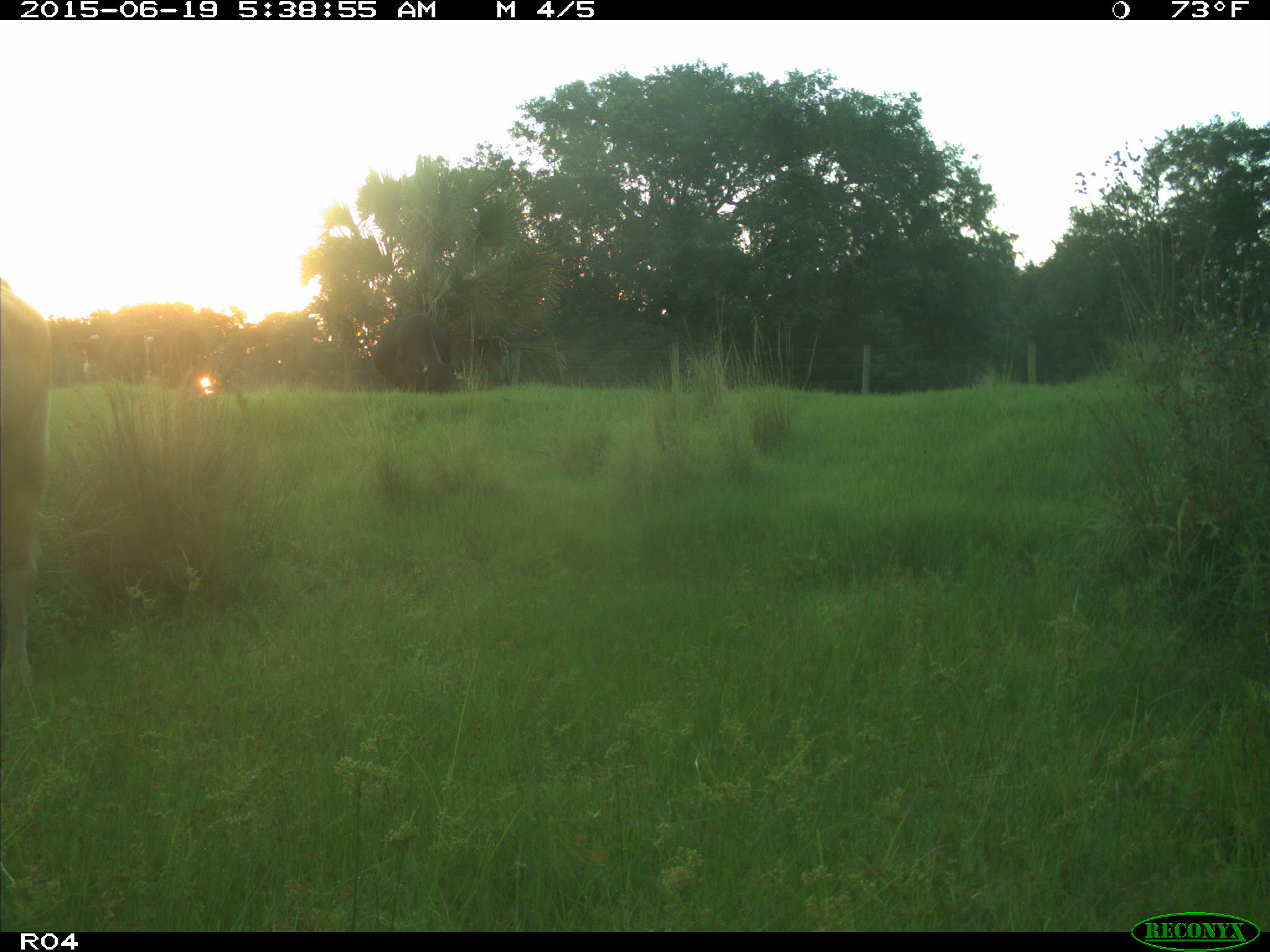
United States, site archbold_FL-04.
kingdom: Animalia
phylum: Chordata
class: Mammalia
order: Artiodactyla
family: Bovidae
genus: Bos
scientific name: Bos taurus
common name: domestic cow